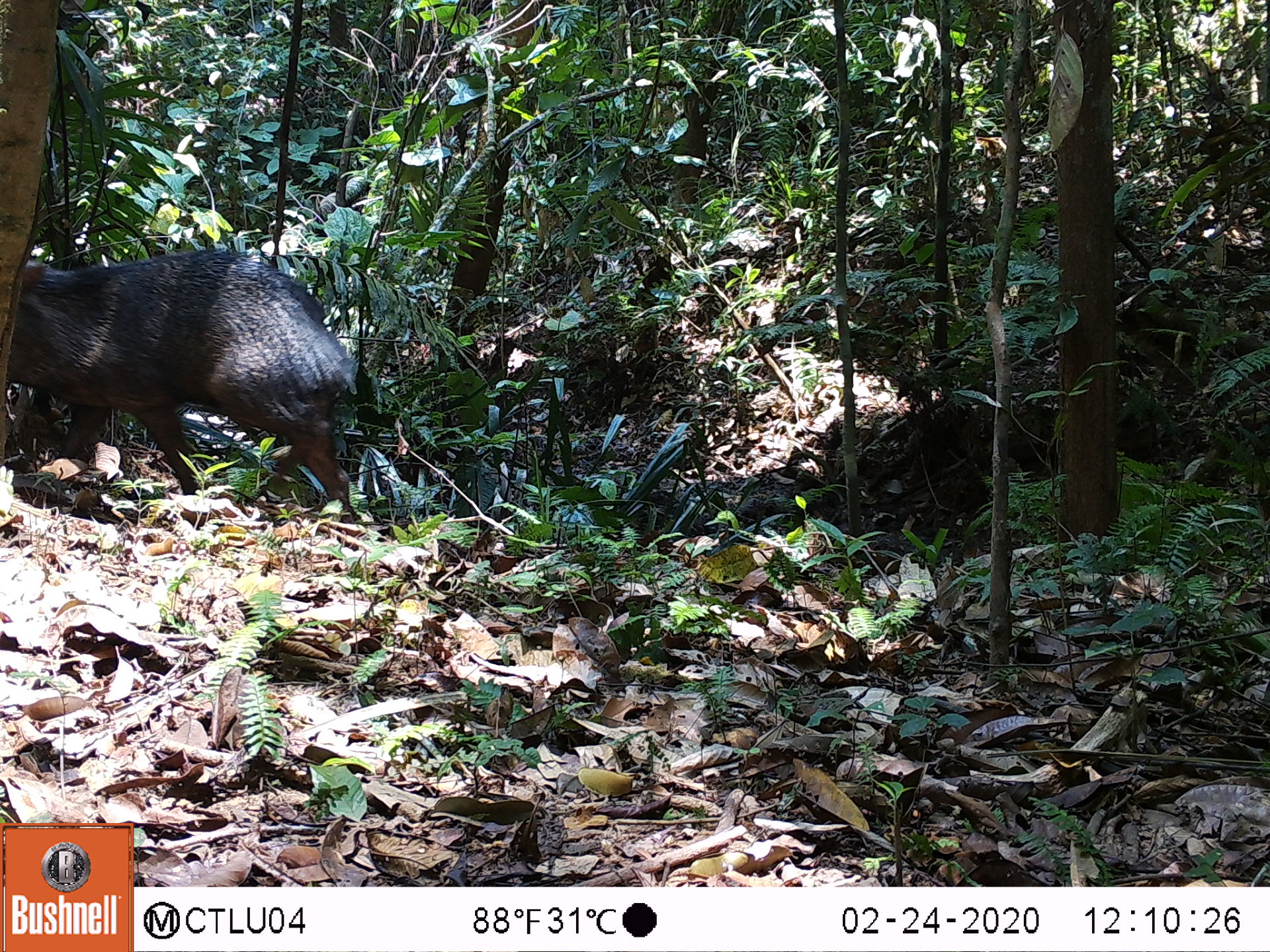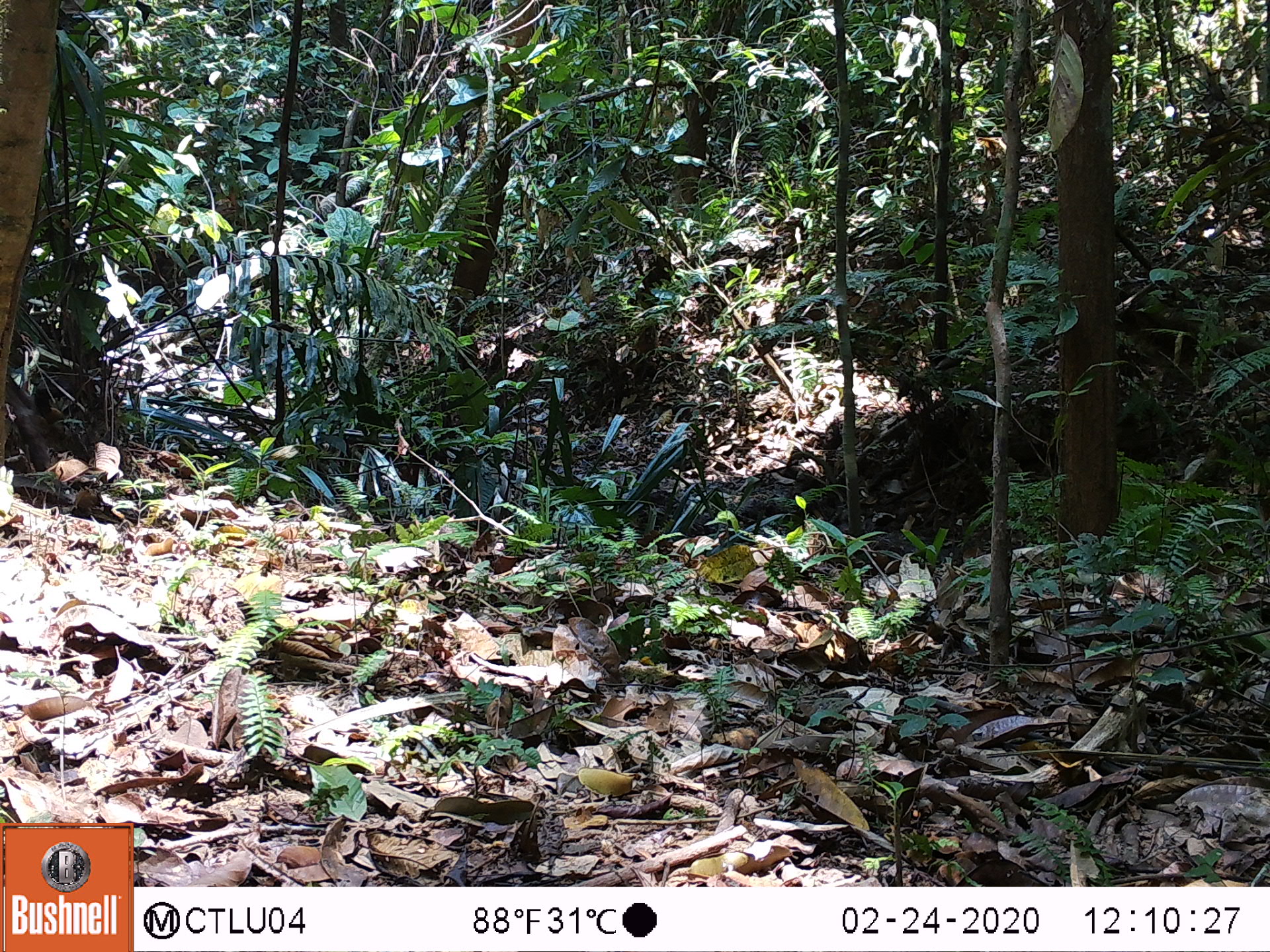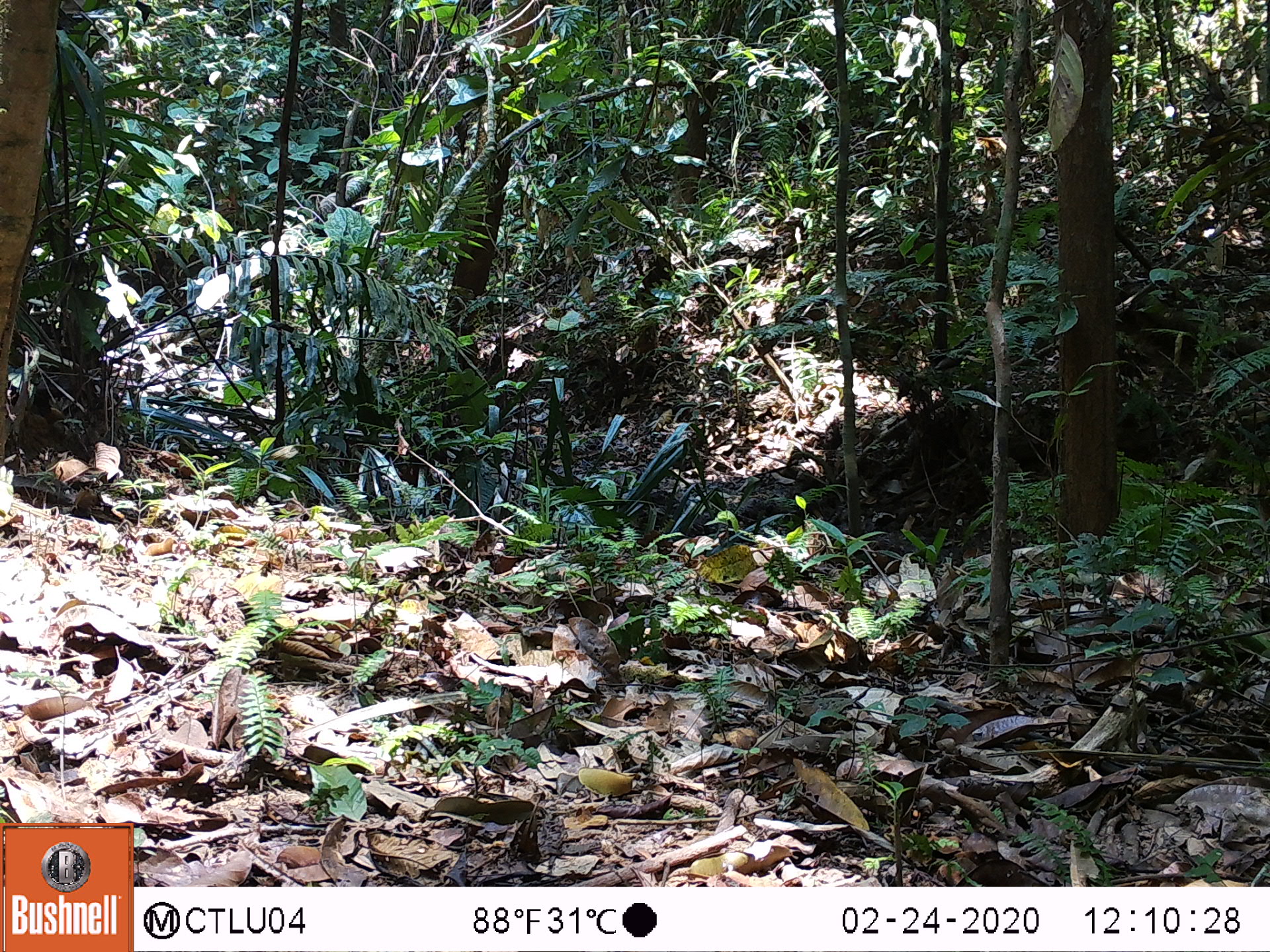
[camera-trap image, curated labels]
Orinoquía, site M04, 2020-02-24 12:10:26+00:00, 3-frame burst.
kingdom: Animalia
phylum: Chordata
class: Mammalia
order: Artiodactyla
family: Tayassuidae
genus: Pecari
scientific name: Pecari tajacu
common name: collared peccary